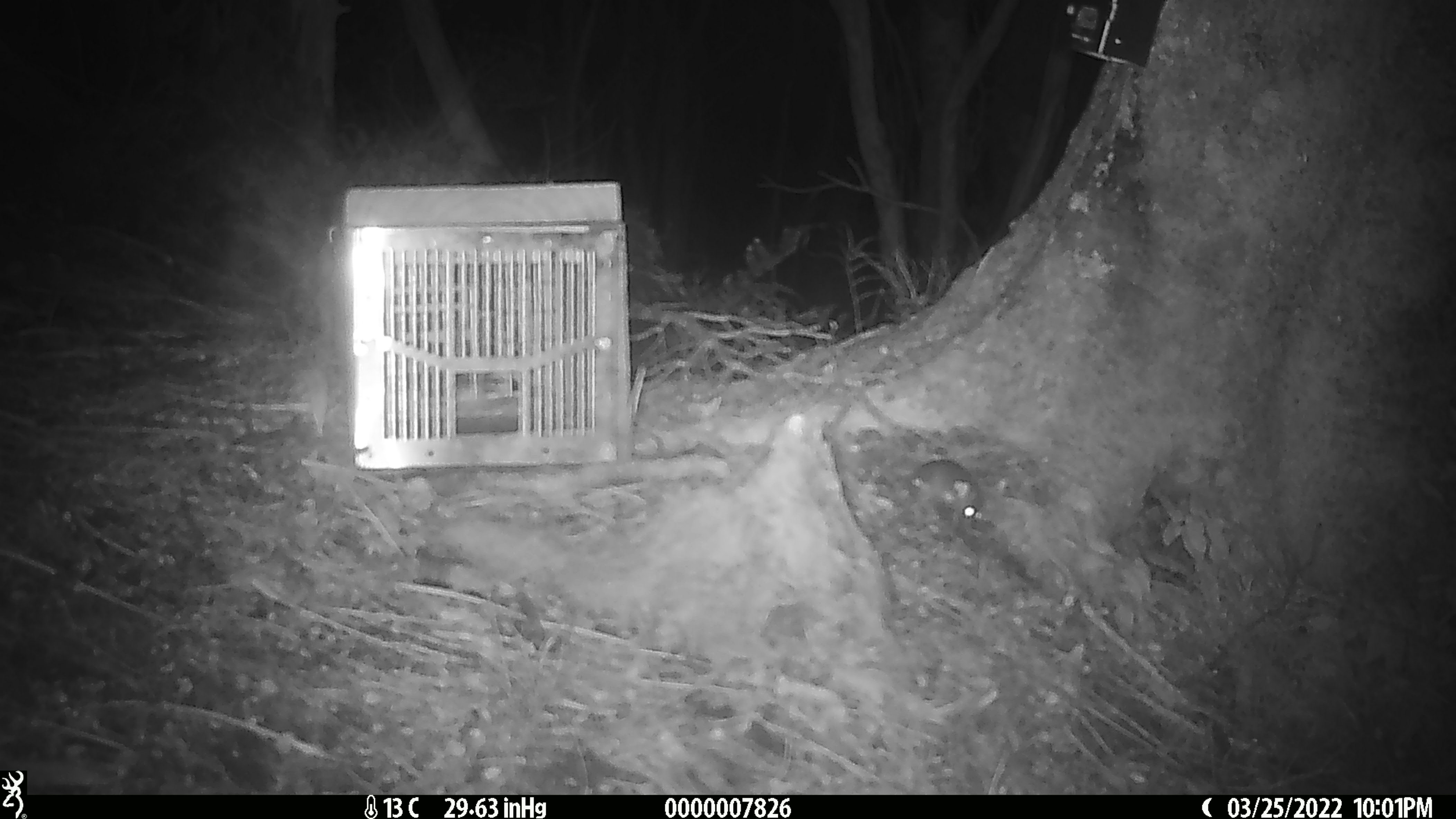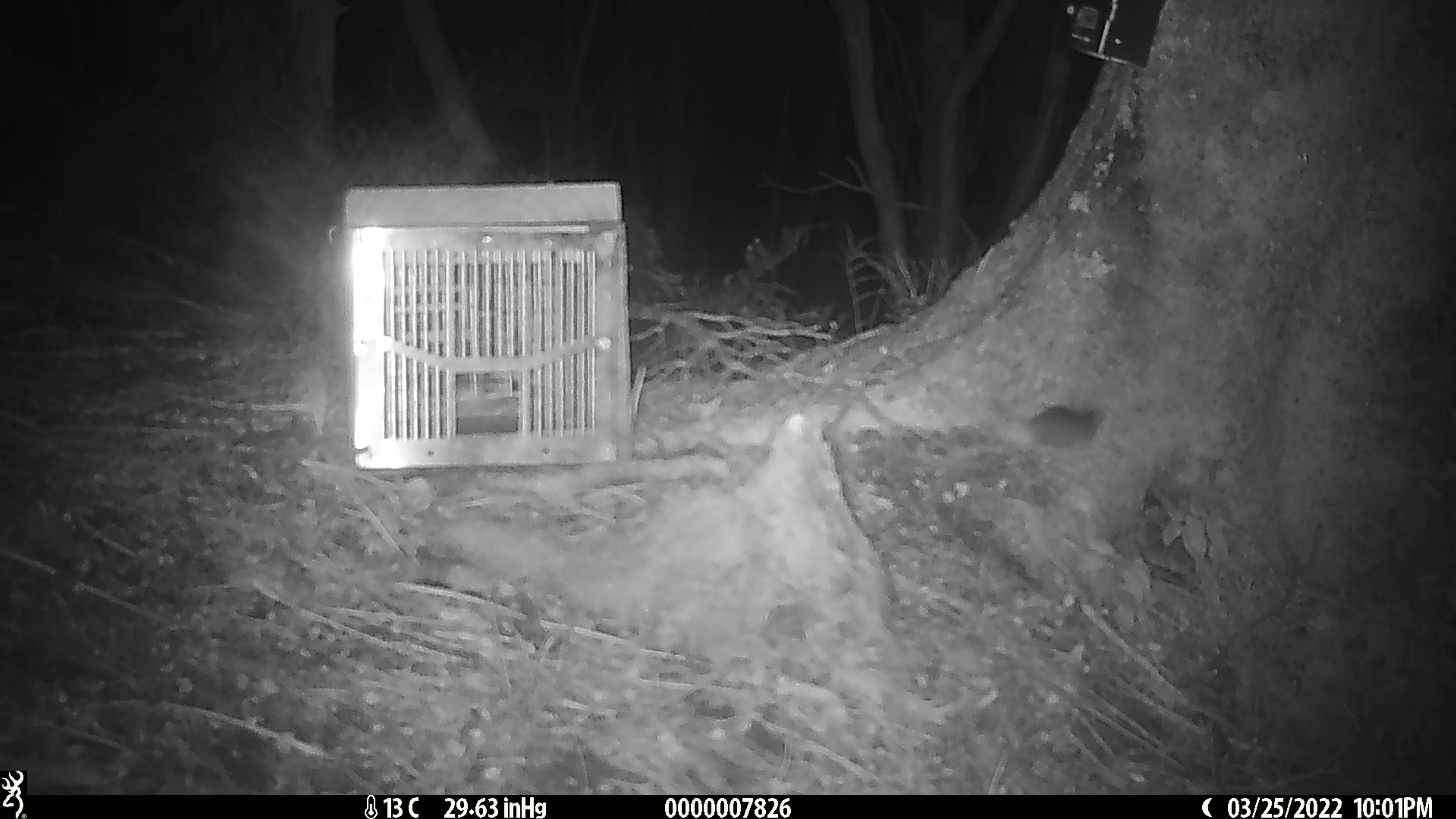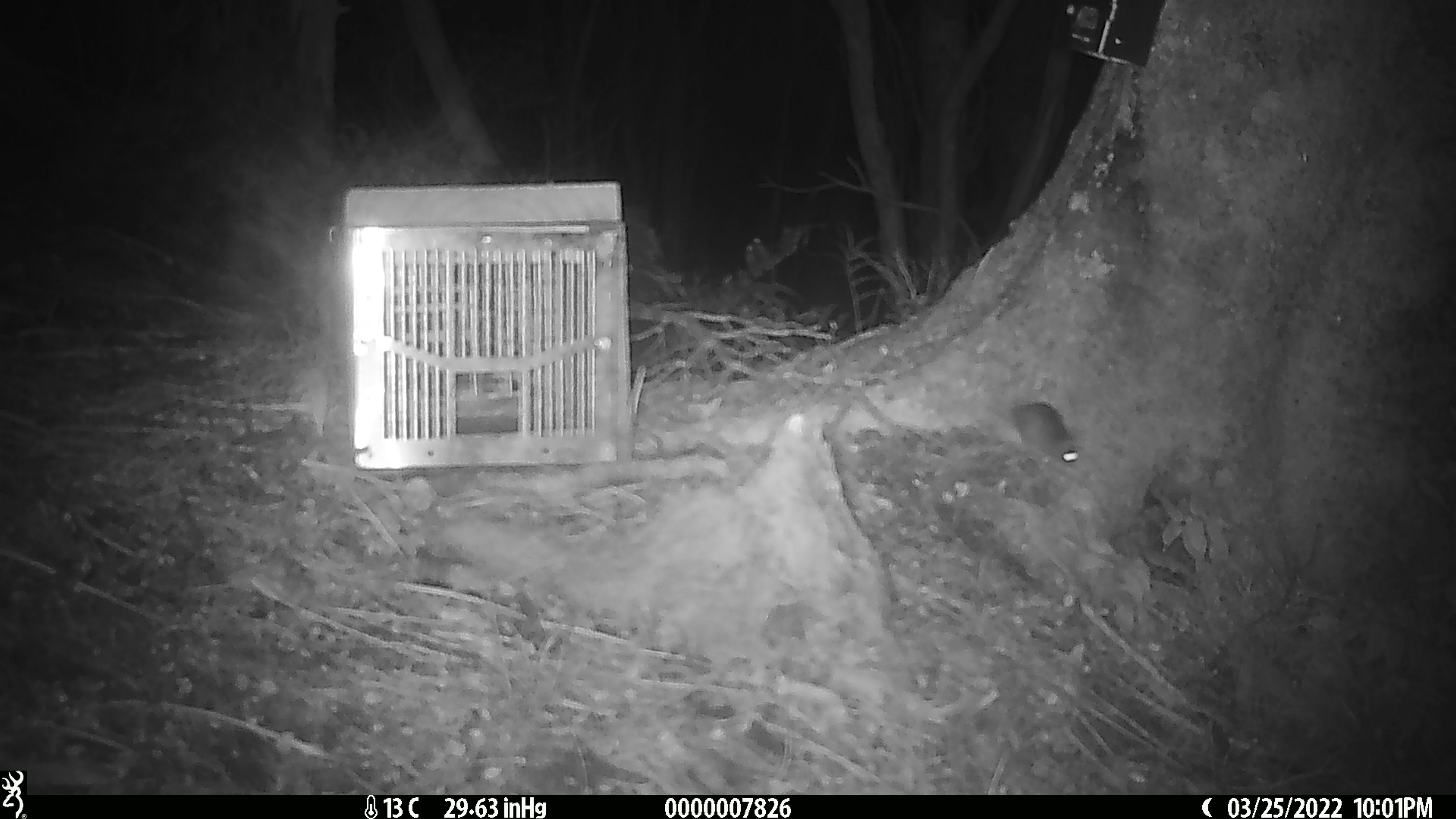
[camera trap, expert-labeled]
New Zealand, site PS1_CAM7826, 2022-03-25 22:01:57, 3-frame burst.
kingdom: Animalia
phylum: Chordata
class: Mammalia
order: Rodentia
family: Muridae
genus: Mus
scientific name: Mus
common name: mouse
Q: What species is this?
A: Mouse (Mus).